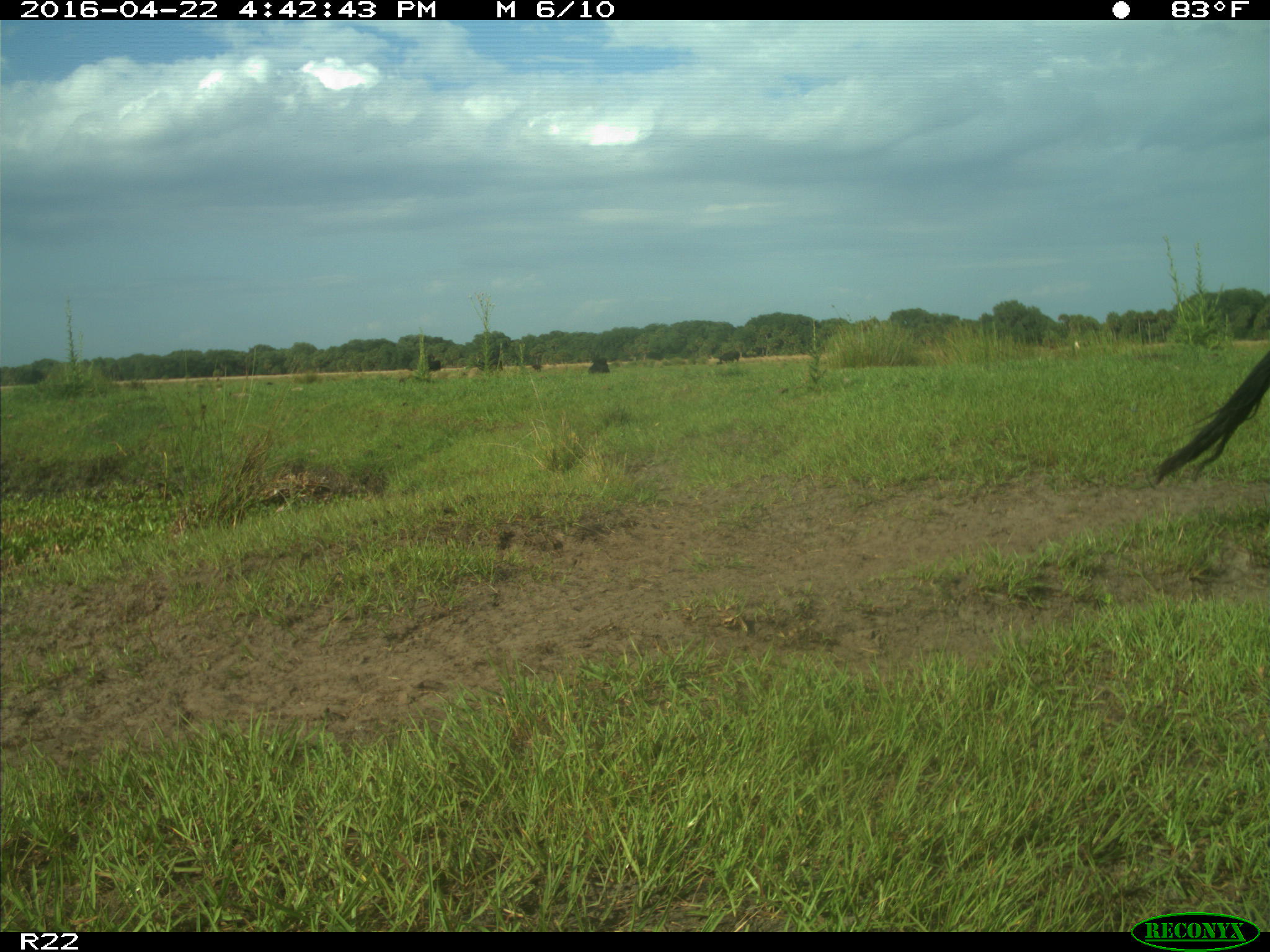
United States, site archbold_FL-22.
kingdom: Animalia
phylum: Chordata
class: Mammalia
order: Artiodactyla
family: Bovidae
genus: Bos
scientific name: Bos taurus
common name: domestic cow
Bos taurus (domestic cow).